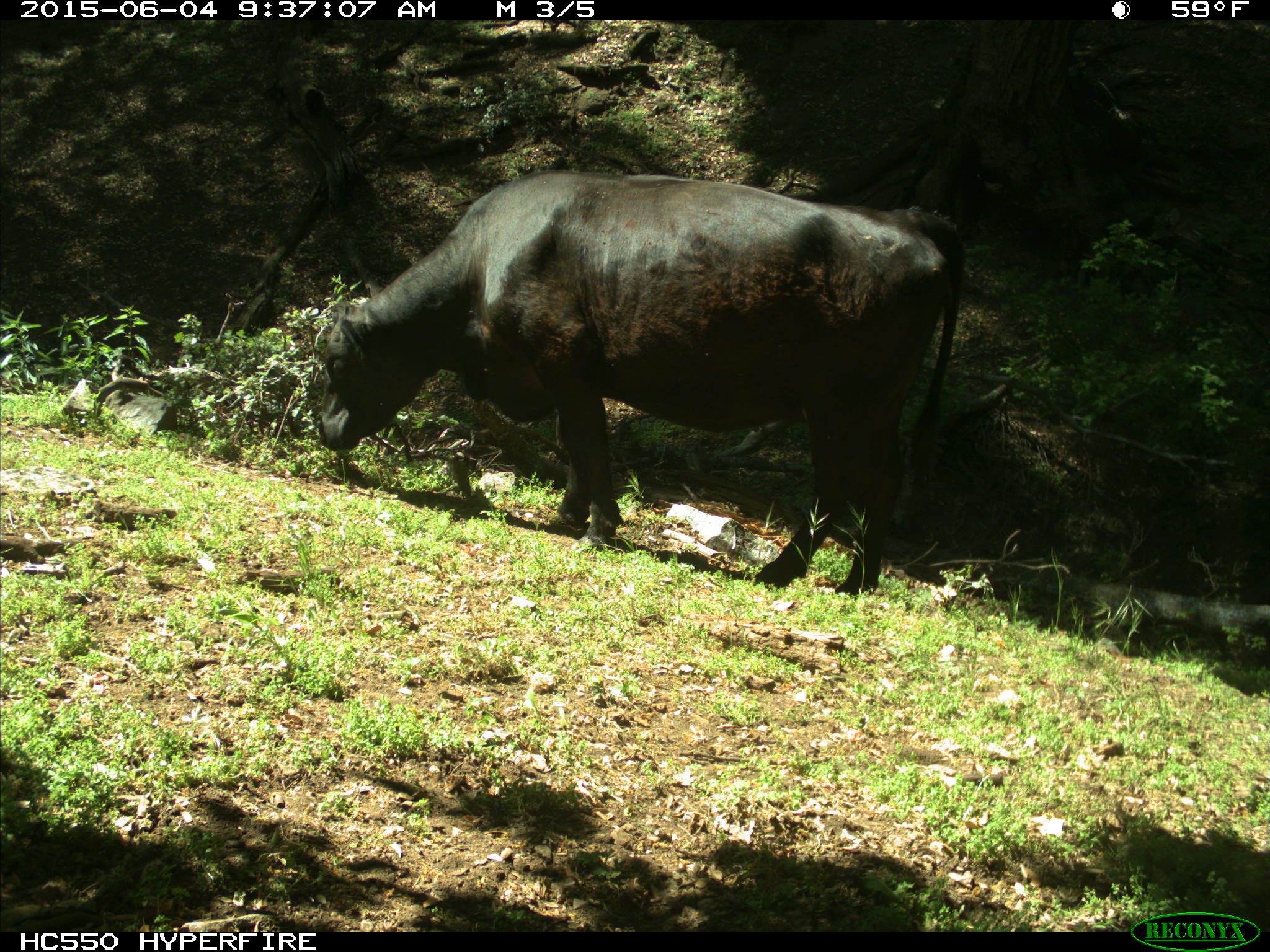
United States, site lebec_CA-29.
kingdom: Animalia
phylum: Chordata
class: Mammalia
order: Artiodactyla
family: Bovidae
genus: Bos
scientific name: Bos taurus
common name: domestic cow